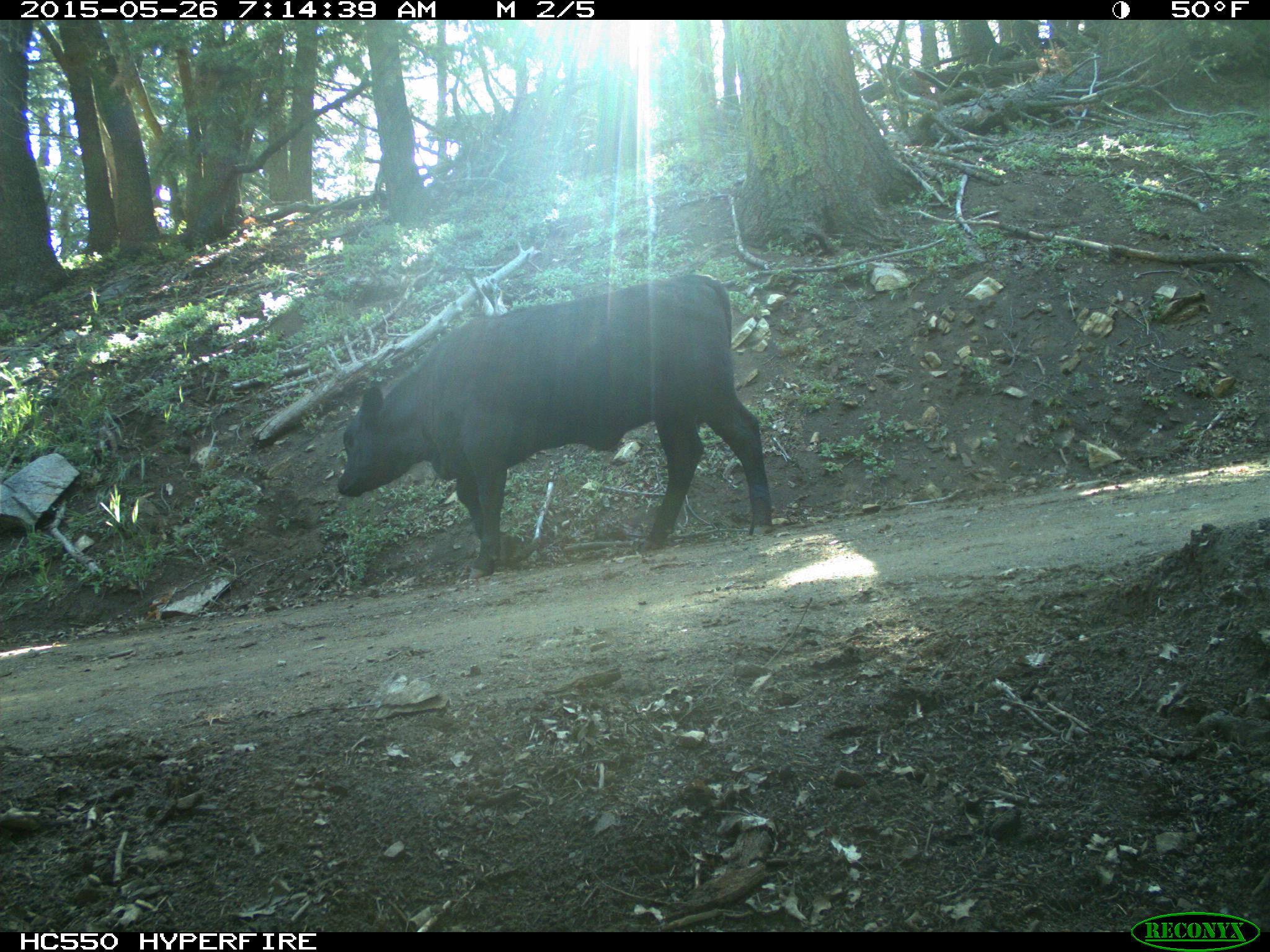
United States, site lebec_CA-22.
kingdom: Animalia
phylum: Chordata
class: Mammalia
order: Artiodactyla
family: Bovidae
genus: Bos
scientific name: Bos taurus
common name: domestic cow